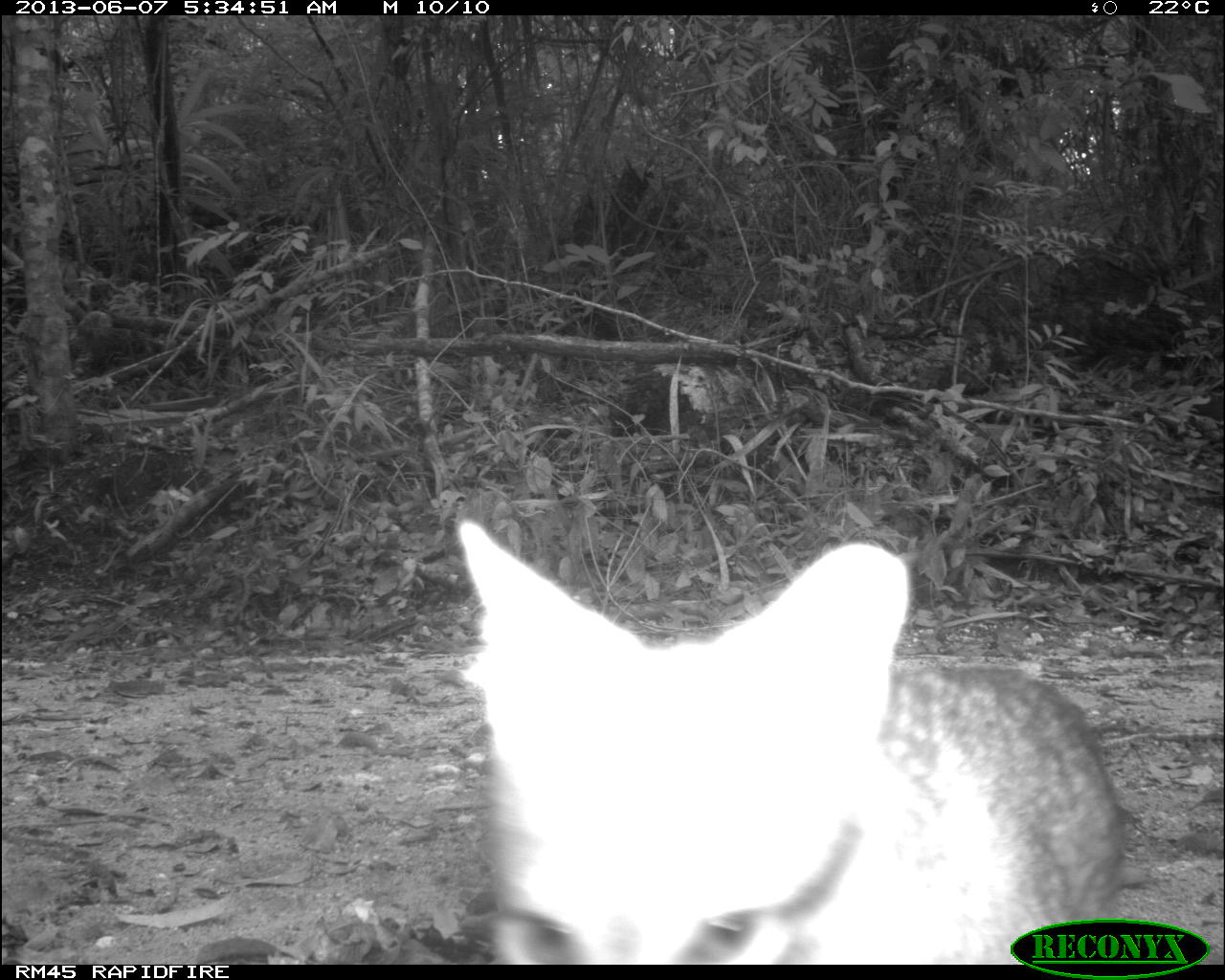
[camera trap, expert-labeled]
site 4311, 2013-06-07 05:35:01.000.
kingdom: Animalia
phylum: Chordata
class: Mammalia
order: Carnivora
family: Canidae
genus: Urocyon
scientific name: Urocyon cinereoargenteus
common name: gray fox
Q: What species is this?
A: Urocyon cinereoargenteus (gray fox).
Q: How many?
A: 1.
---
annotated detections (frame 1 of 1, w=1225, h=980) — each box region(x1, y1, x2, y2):
urocyon cinereoargenteus: region(454, 514, 1127, 961)